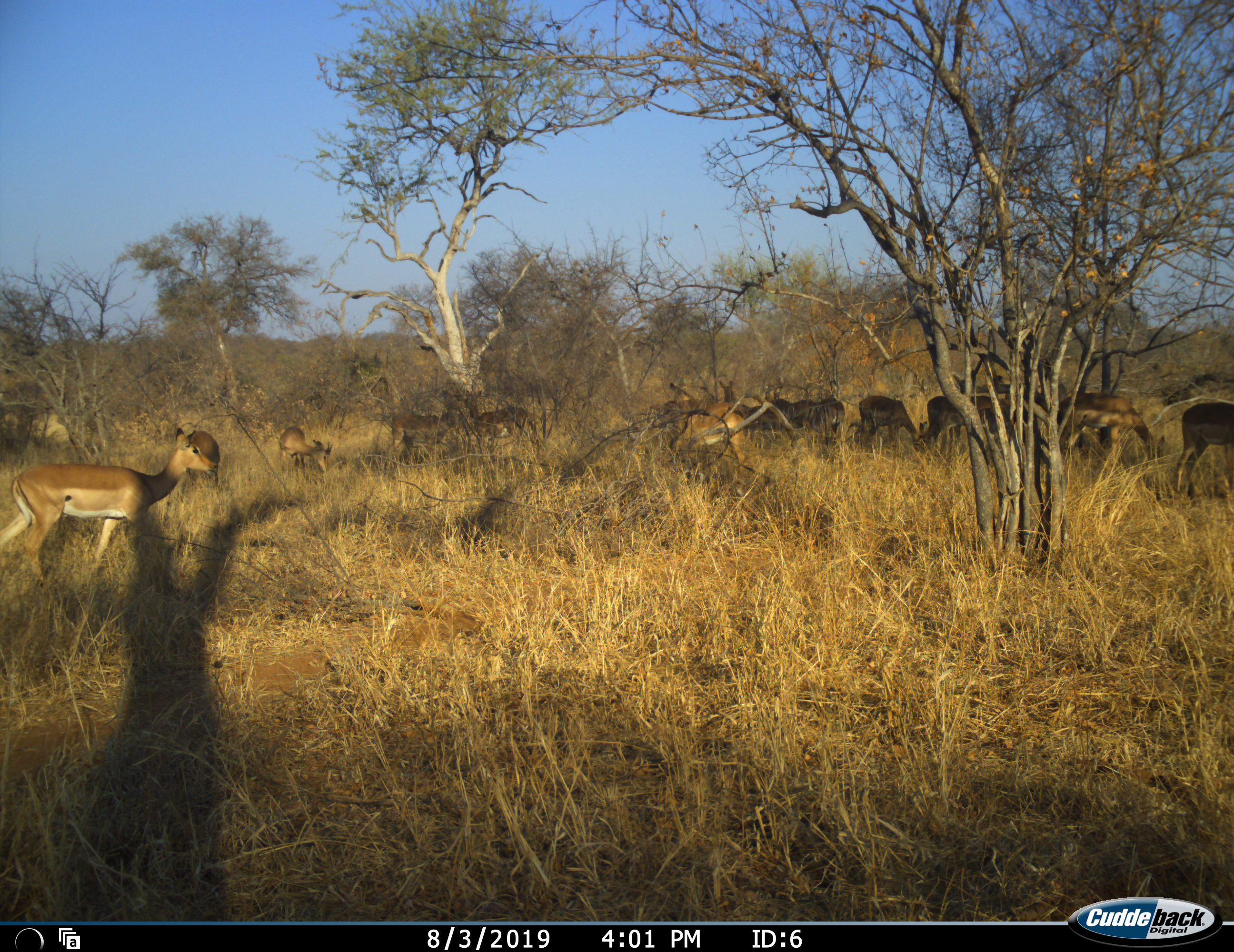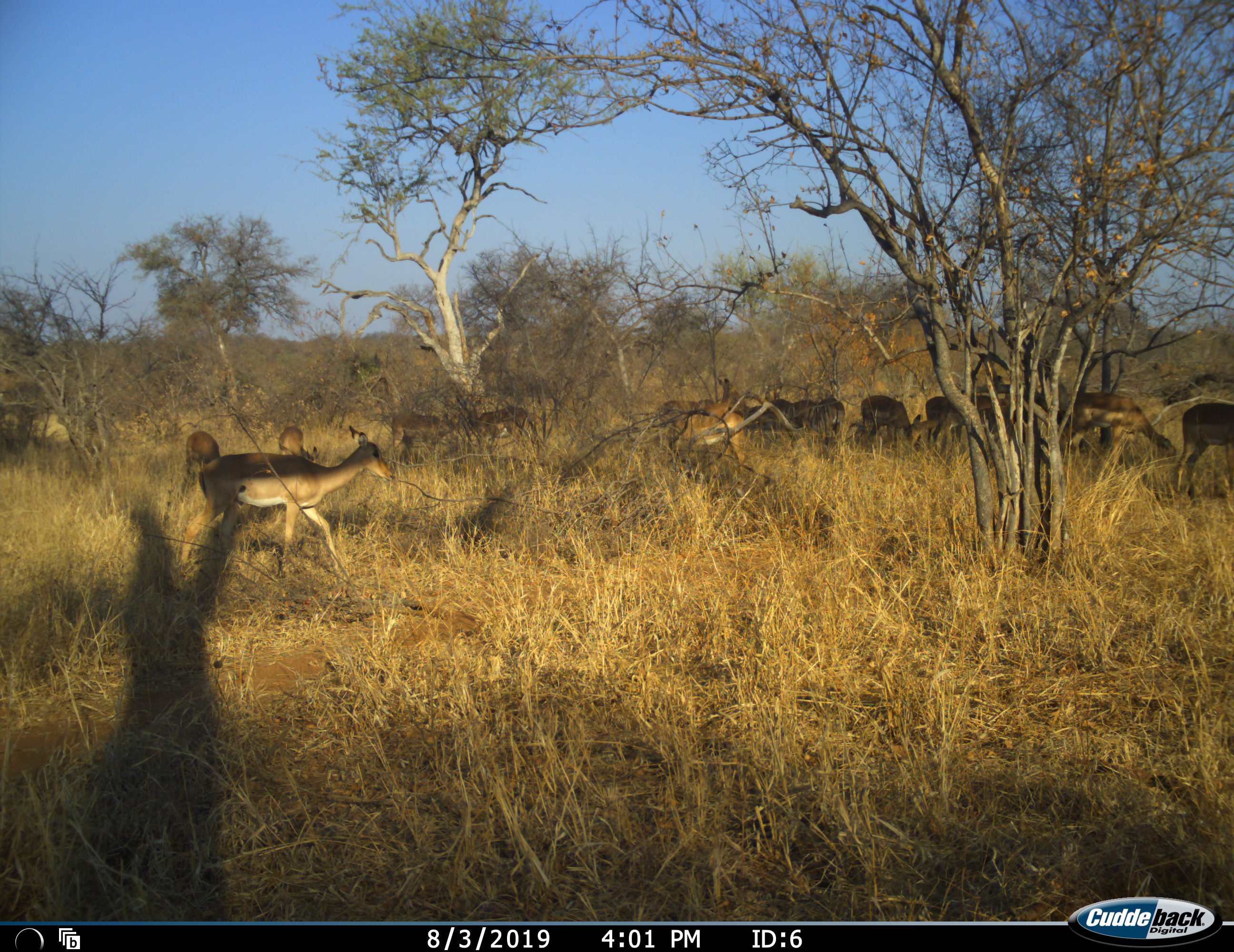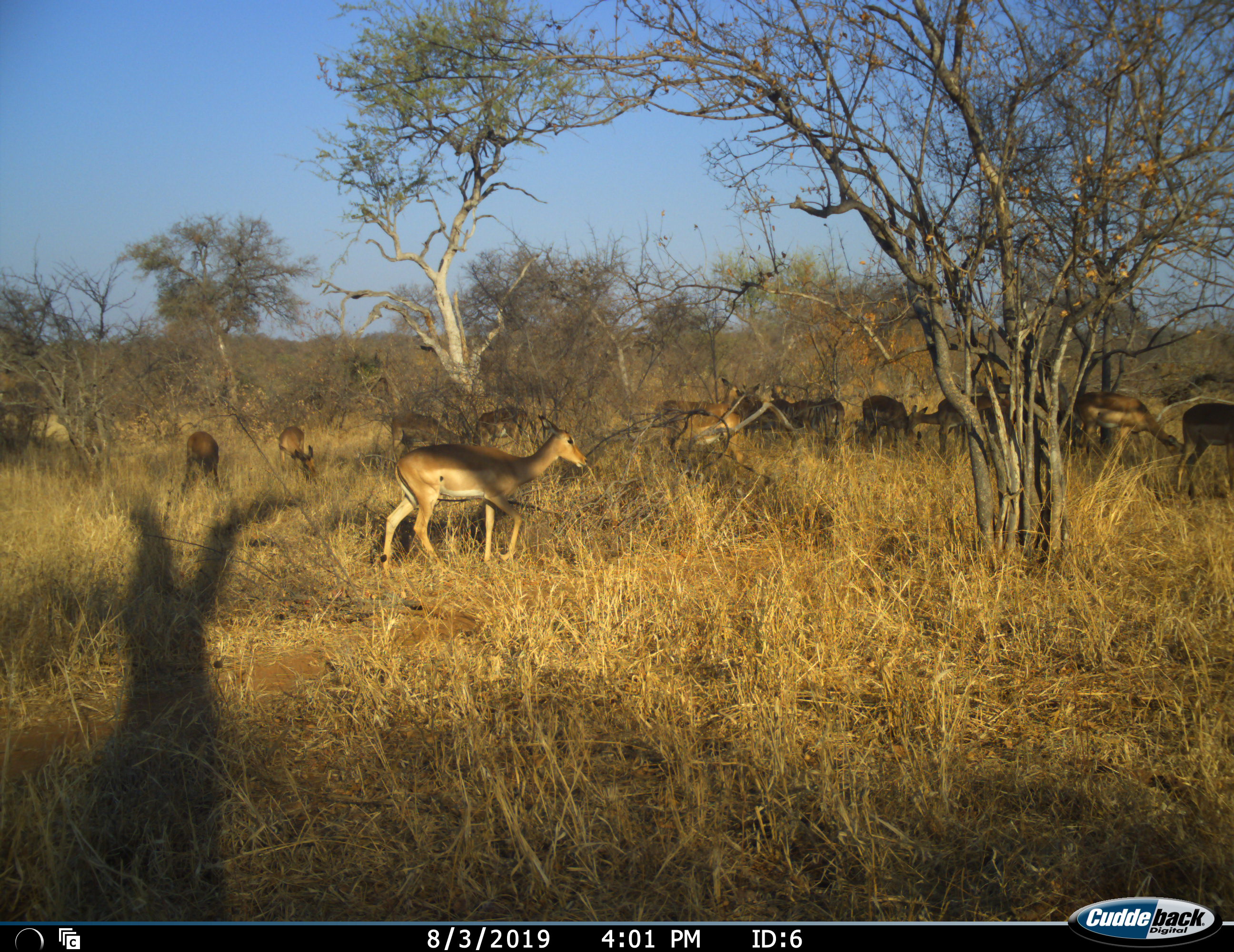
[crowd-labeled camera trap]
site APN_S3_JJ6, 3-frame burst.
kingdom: Animalia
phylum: Chordata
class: Mammalia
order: Artiodactyla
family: Bovidae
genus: Aepyceros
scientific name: Aepyceros melampus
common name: impala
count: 11-50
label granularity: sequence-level